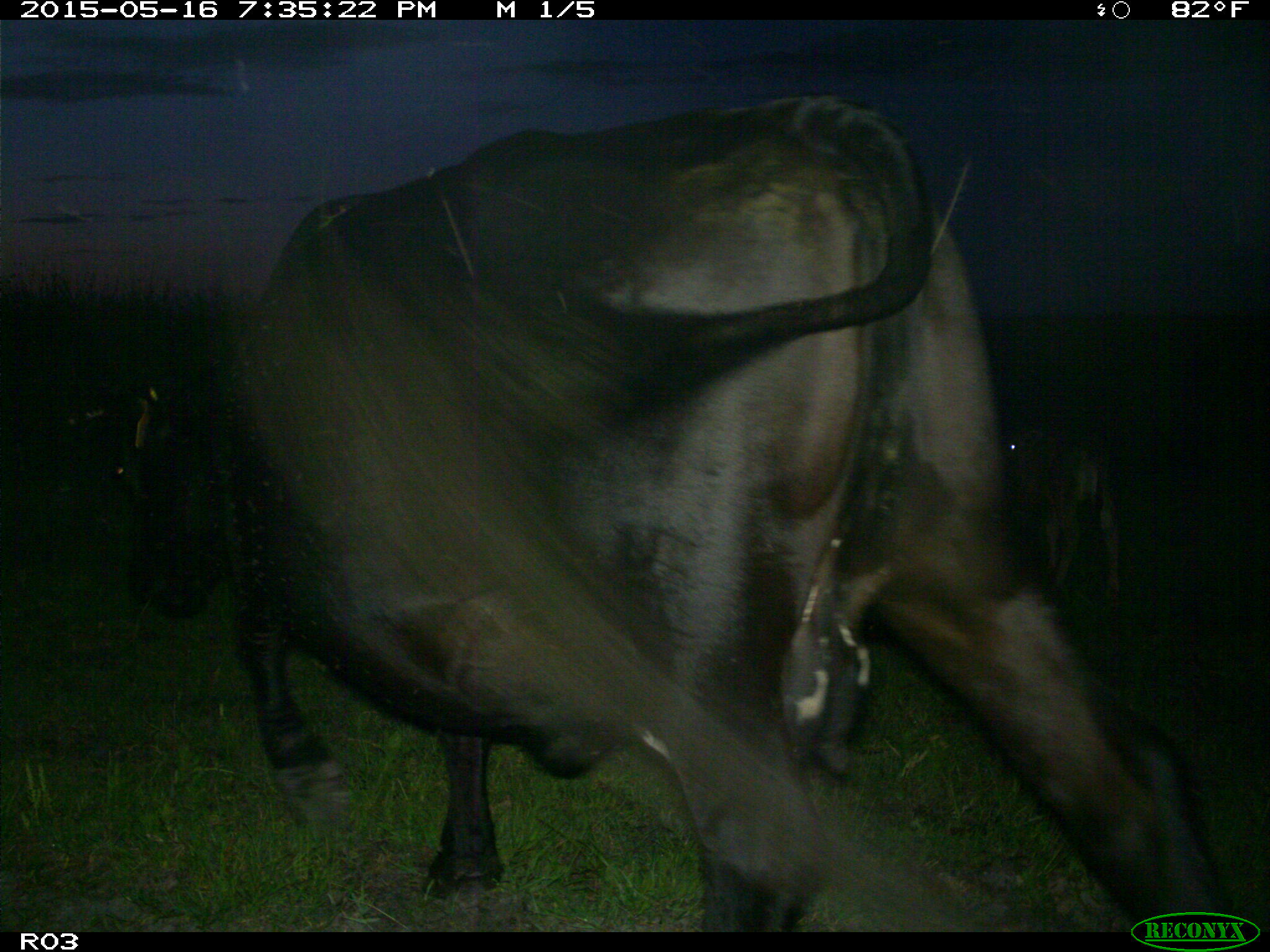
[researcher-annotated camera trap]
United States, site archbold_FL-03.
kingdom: Animalia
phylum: Chordata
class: Mammalia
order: Artiodactyla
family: Bovidae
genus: Bos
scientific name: Bos taurus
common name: domestic cow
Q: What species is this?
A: Bos taurus (domestic cow).